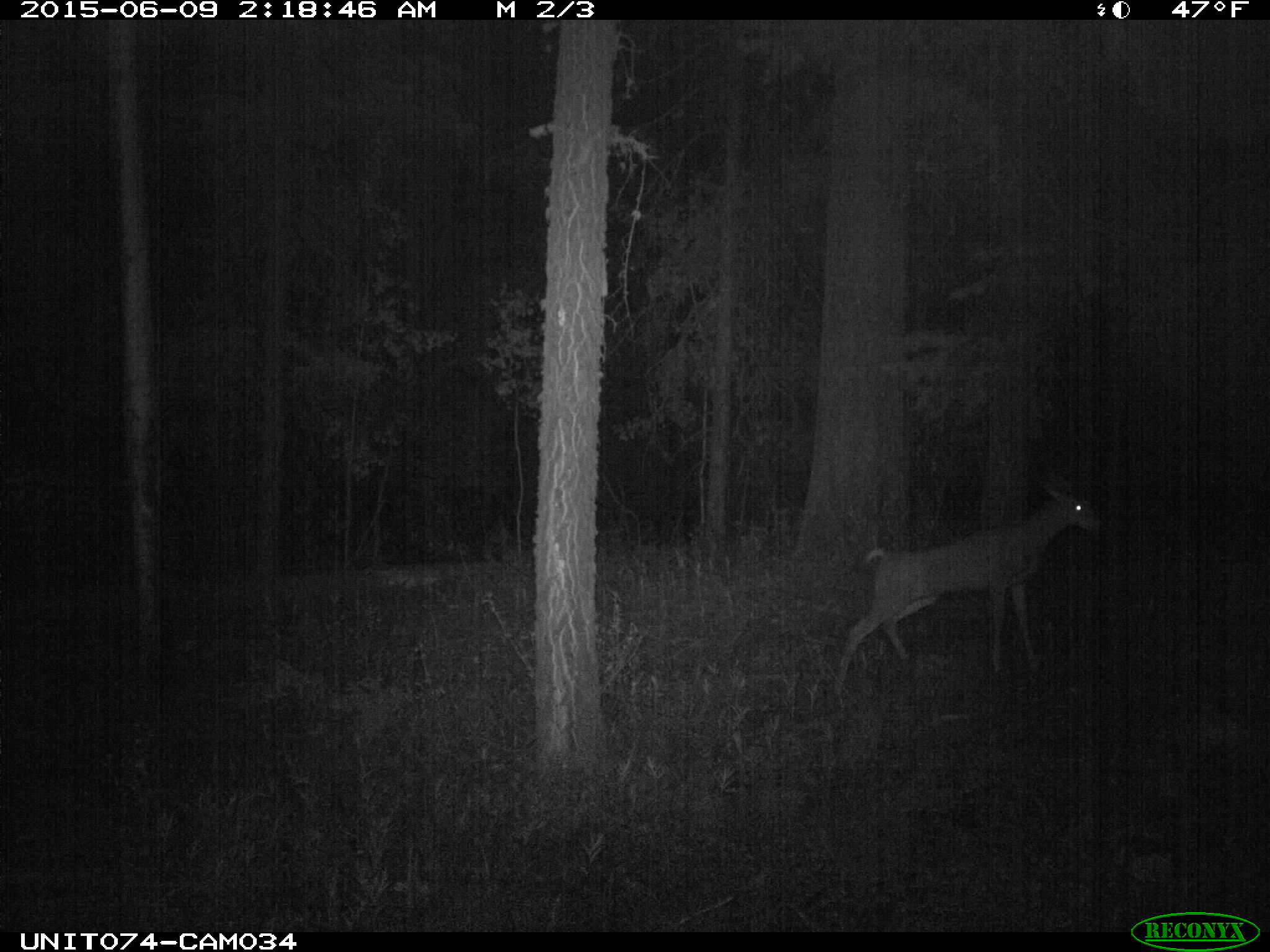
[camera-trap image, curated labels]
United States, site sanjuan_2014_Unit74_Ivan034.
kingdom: Animalia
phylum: Chordata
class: Mammalia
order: Artiodactyla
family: Cervidae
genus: Odocoileus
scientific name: Odocoileus hemionus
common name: mule deer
Odocoileus hemionus (mule deer).